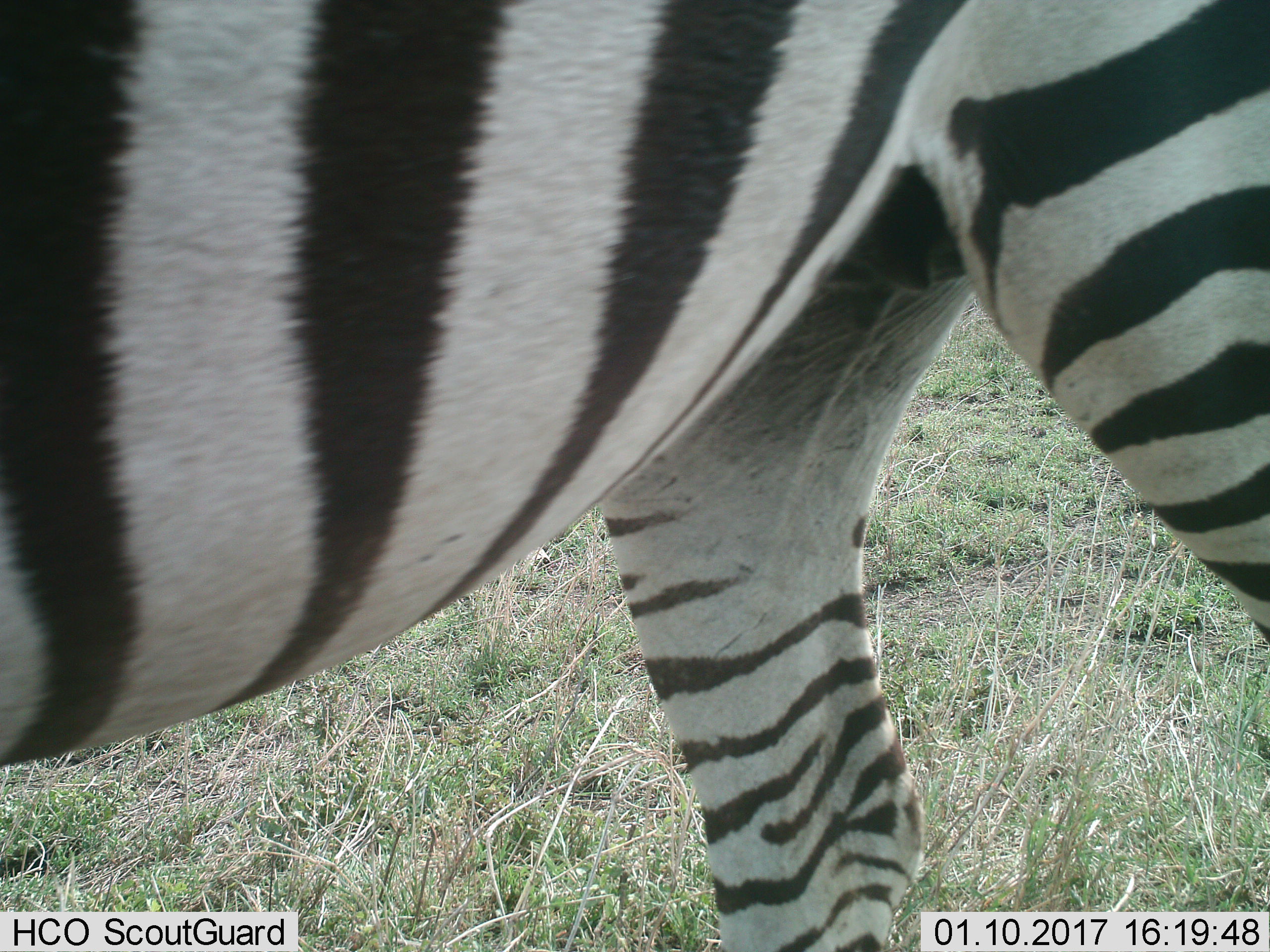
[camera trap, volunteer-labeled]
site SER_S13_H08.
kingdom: Animalia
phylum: Chordata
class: Mammalia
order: Perissodactyla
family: Equidae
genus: Equus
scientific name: Equus quagga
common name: plains zebra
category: zebraplains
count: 1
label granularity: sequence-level